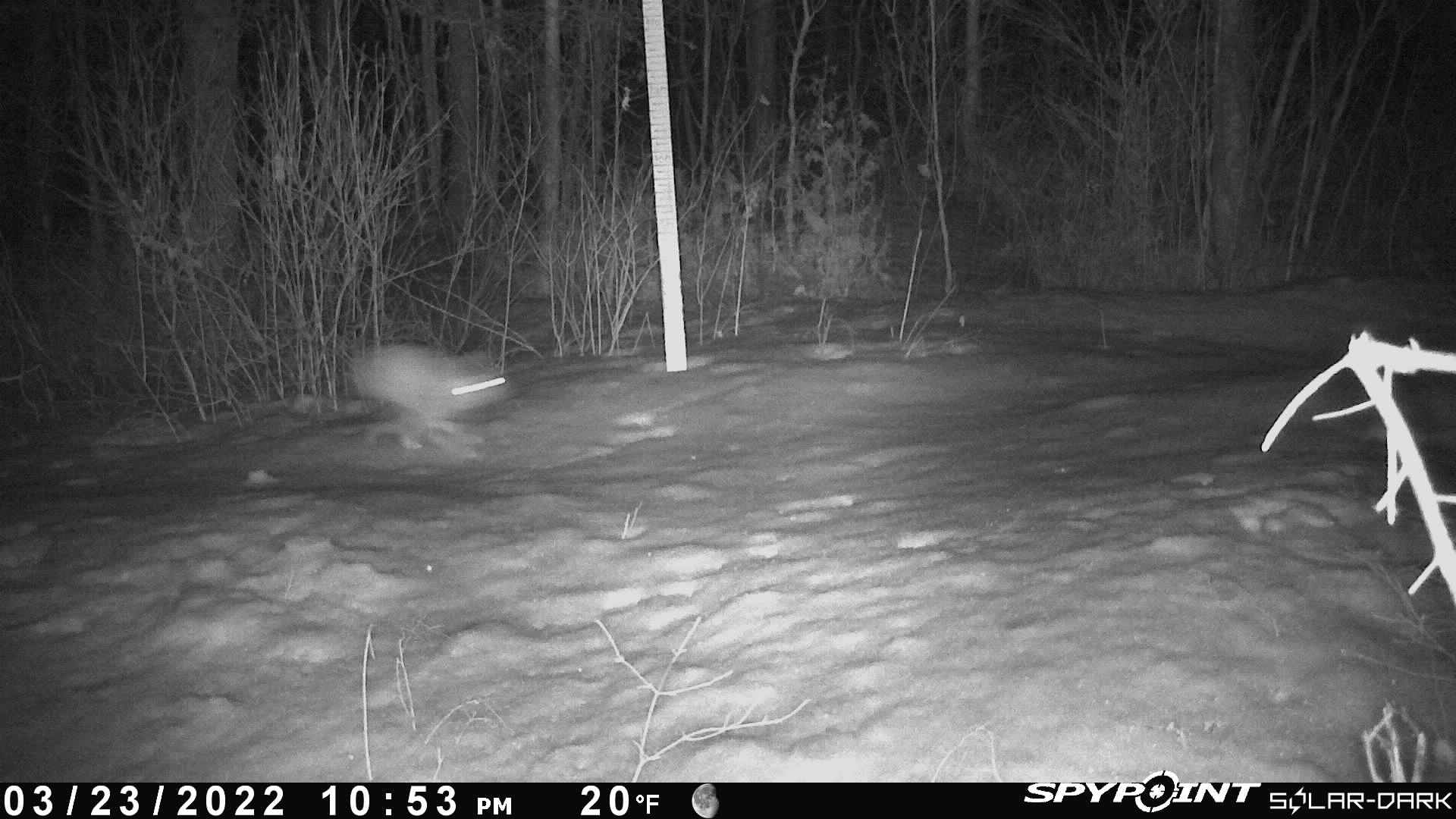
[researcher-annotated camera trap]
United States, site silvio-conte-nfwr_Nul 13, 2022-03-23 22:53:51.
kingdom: Animalia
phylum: Chordata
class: Mammalia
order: Lagomorpha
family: Leporidae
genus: Lepus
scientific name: Lepus americanus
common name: snowshoe hare